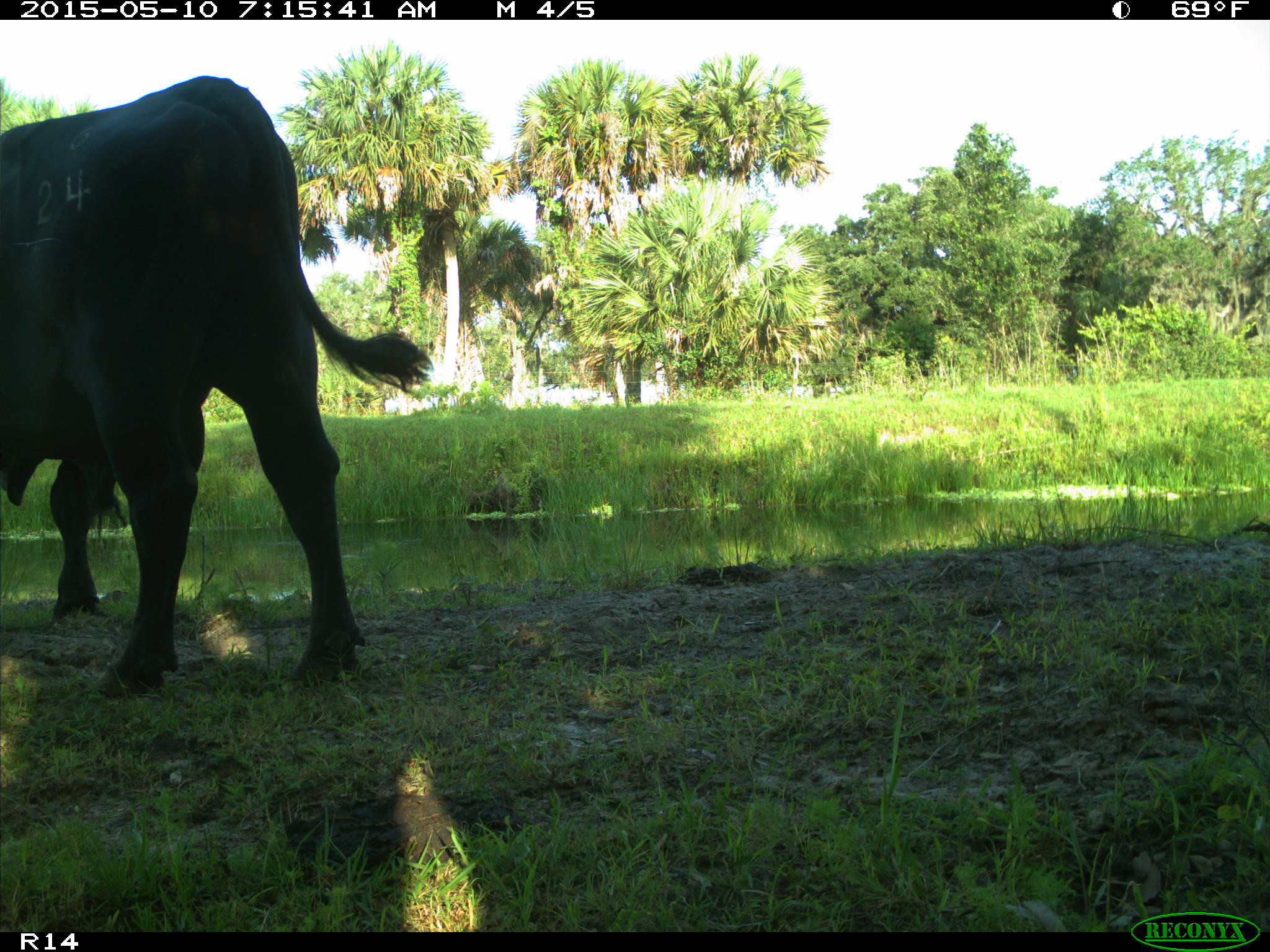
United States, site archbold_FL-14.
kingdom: Animalia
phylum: Chordata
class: Mammalia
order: Artiodactyla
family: Bovidae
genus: Bos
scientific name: Bos taurus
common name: domestic cow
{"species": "Bos taurus (domestic cow)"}